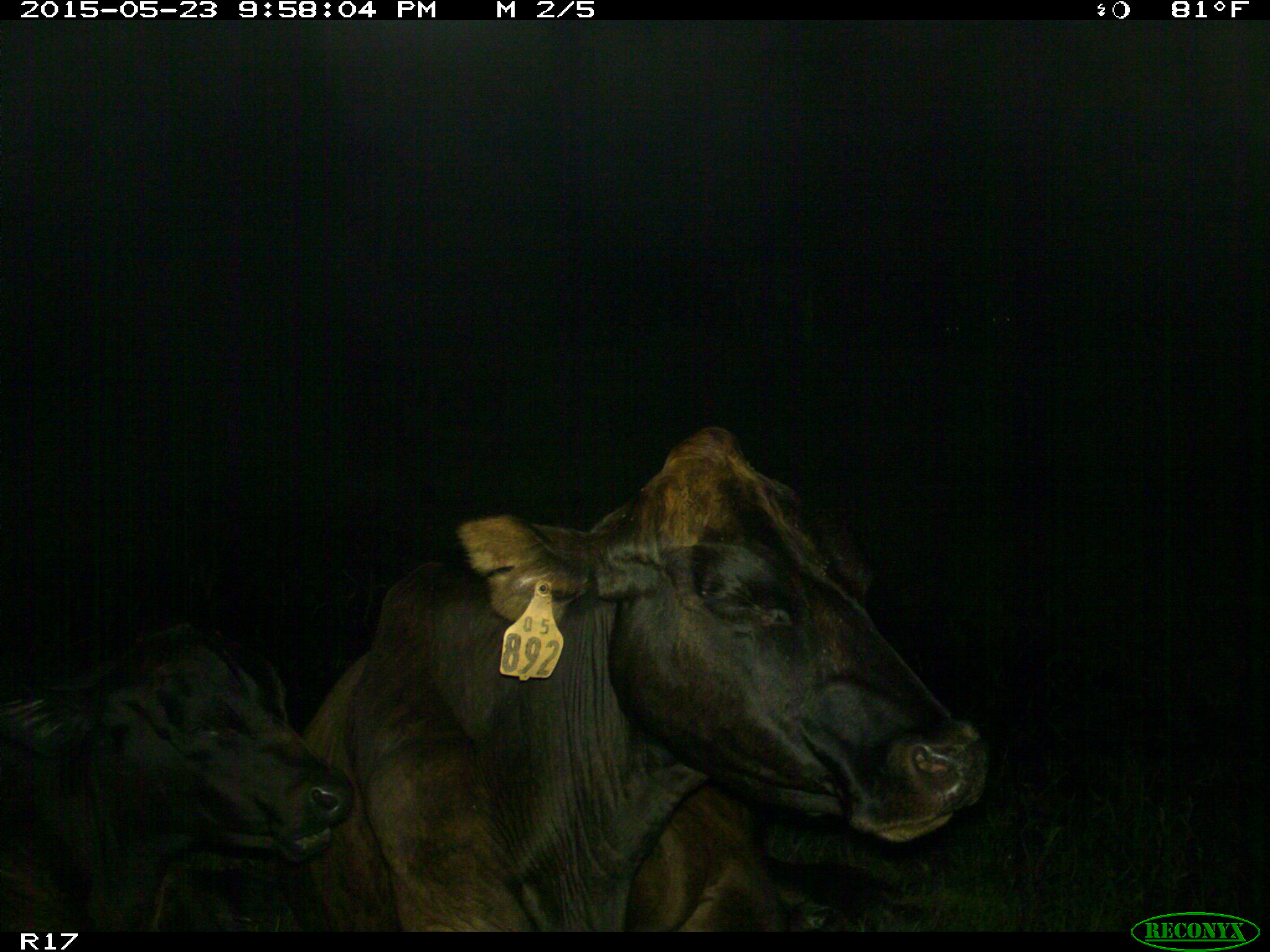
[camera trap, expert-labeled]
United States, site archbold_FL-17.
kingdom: Animalia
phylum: Chordata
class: Mammalia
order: Artiodactyla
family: Bovidae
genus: Bos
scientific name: Bos taurus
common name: domestic cow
Bos taurus (domestic cow).